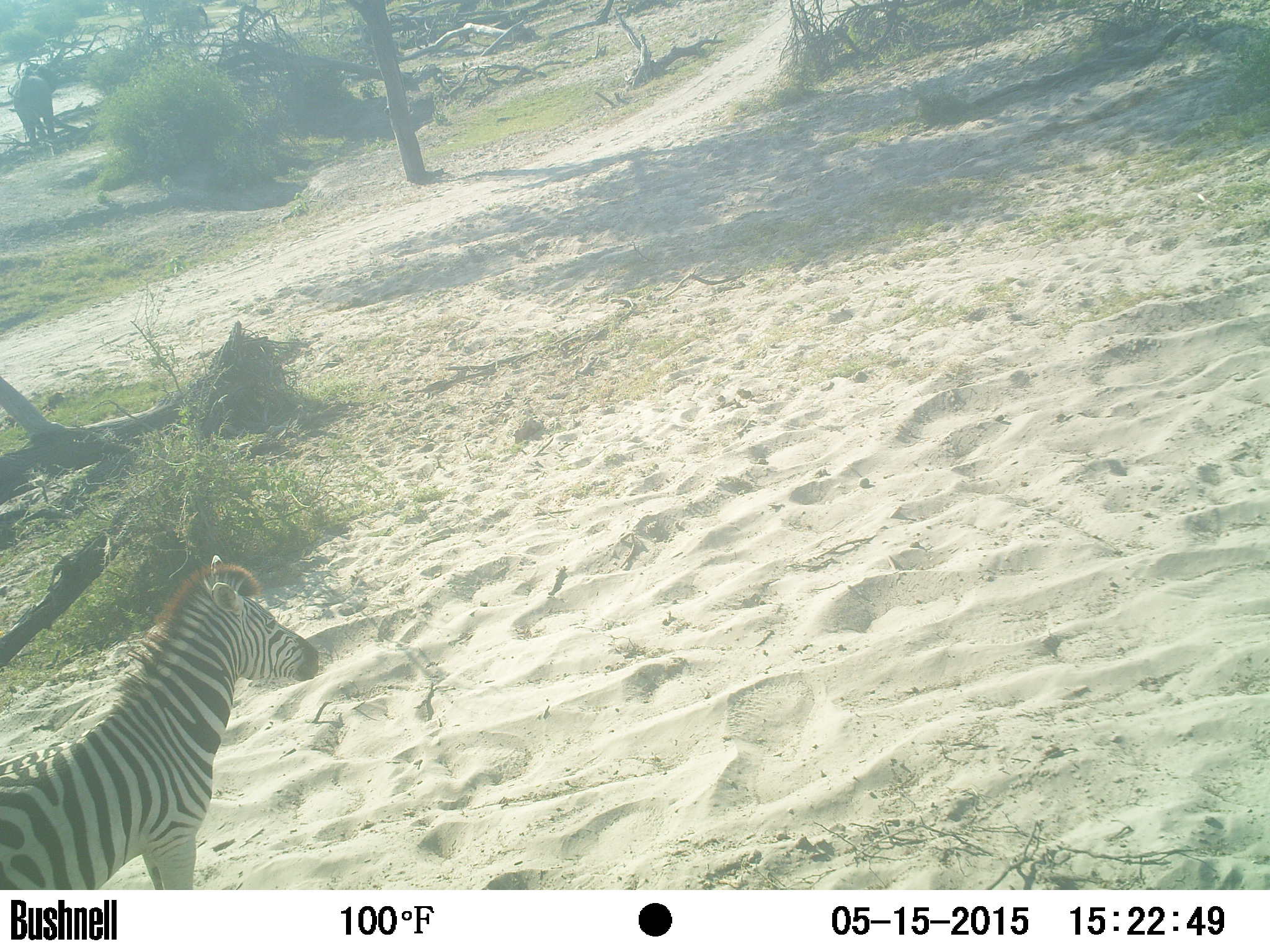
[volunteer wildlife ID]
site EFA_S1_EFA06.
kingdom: Animalia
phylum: Chordata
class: Mammalia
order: Perissodactyla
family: Equidae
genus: Equus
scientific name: Equus quagga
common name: plains zebra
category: zebraplains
Zebraplains (plains zebra) (Equus quagga), count 2. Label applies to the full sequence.